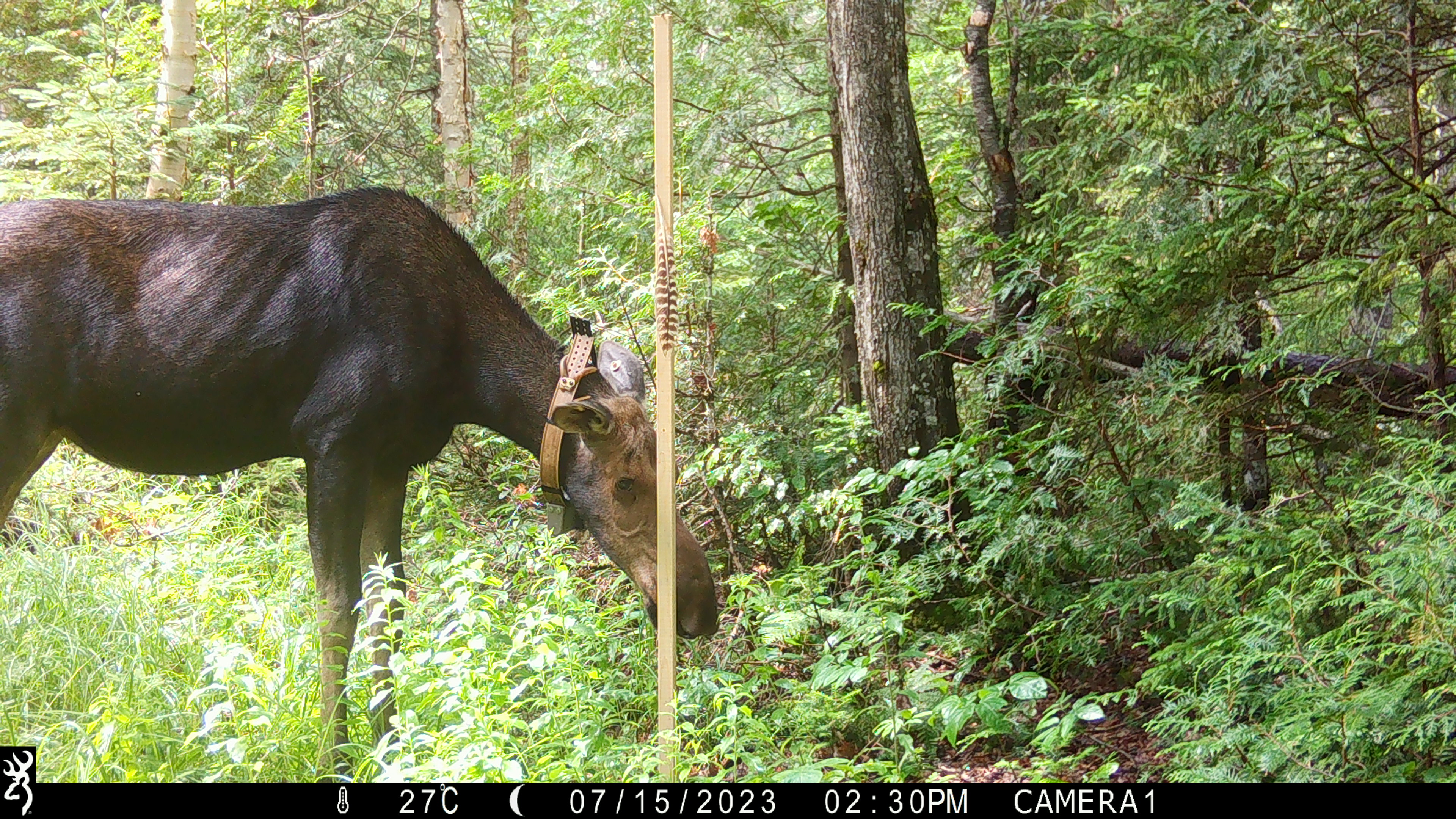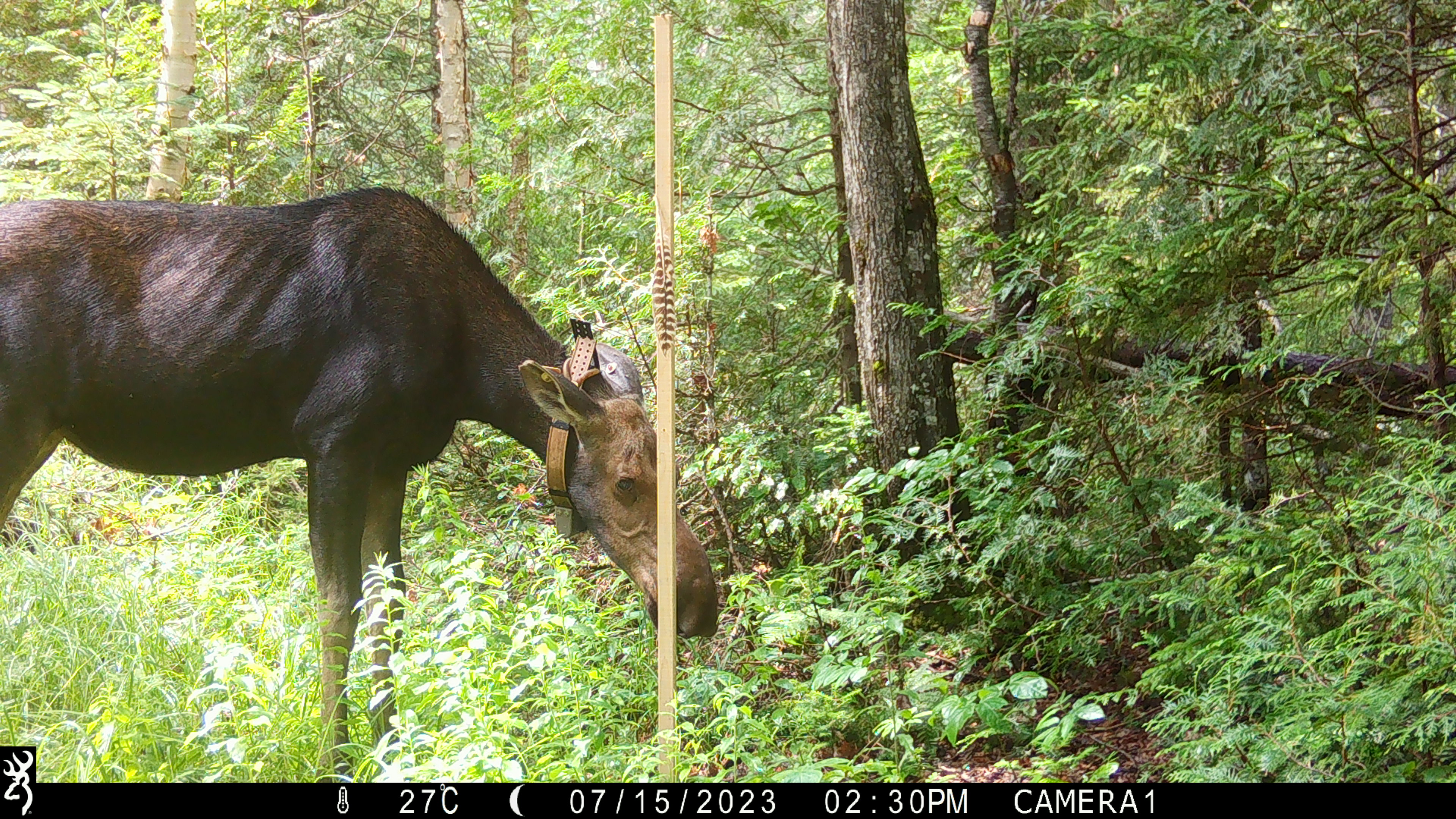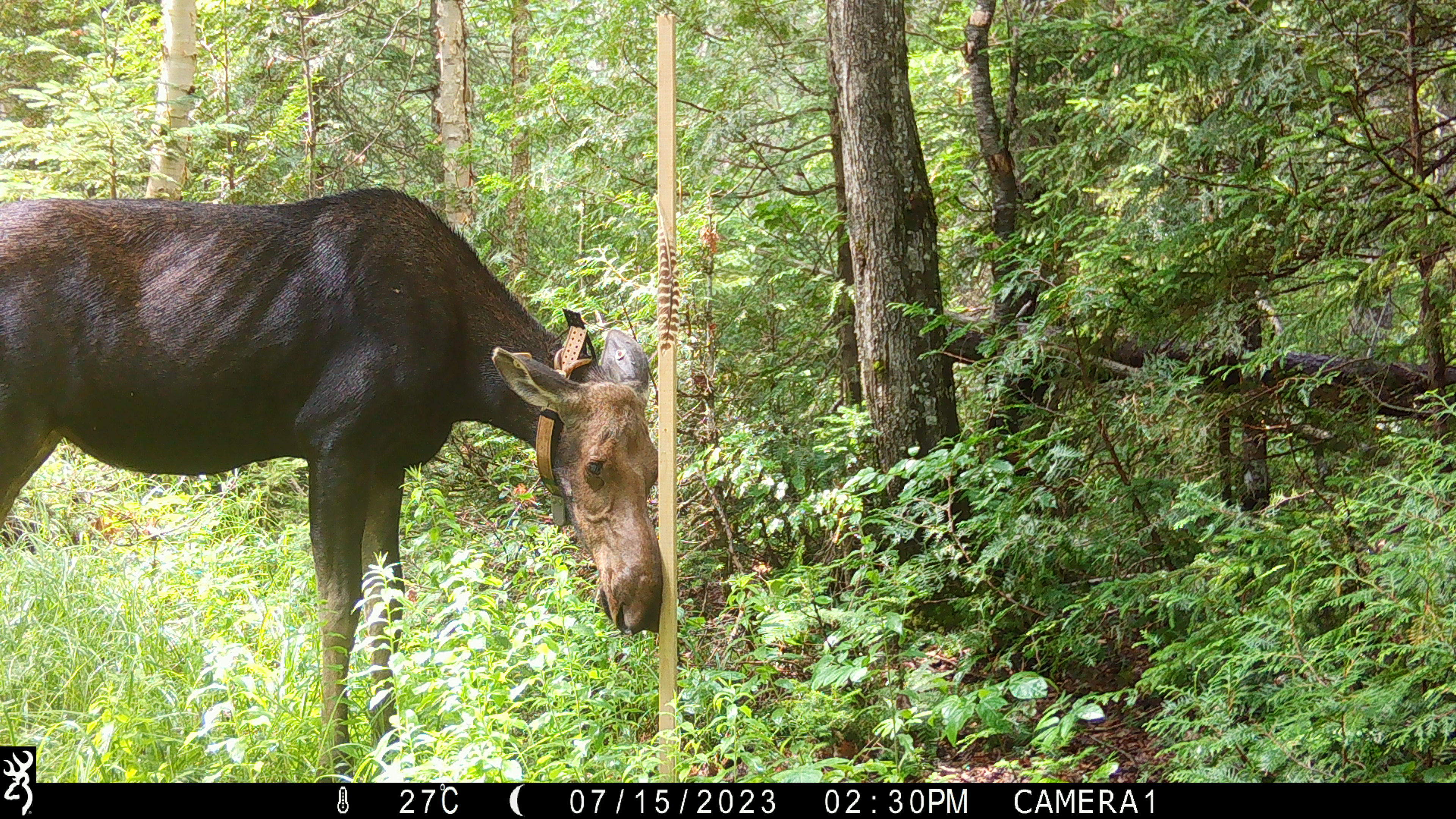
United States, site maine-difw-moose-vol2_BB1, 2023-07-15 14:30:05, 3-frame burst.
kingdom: Animalia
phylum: Chordata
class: Mammalia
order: Artiodactyla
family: Cervidae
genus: Alces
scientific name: Alces alces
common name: moose